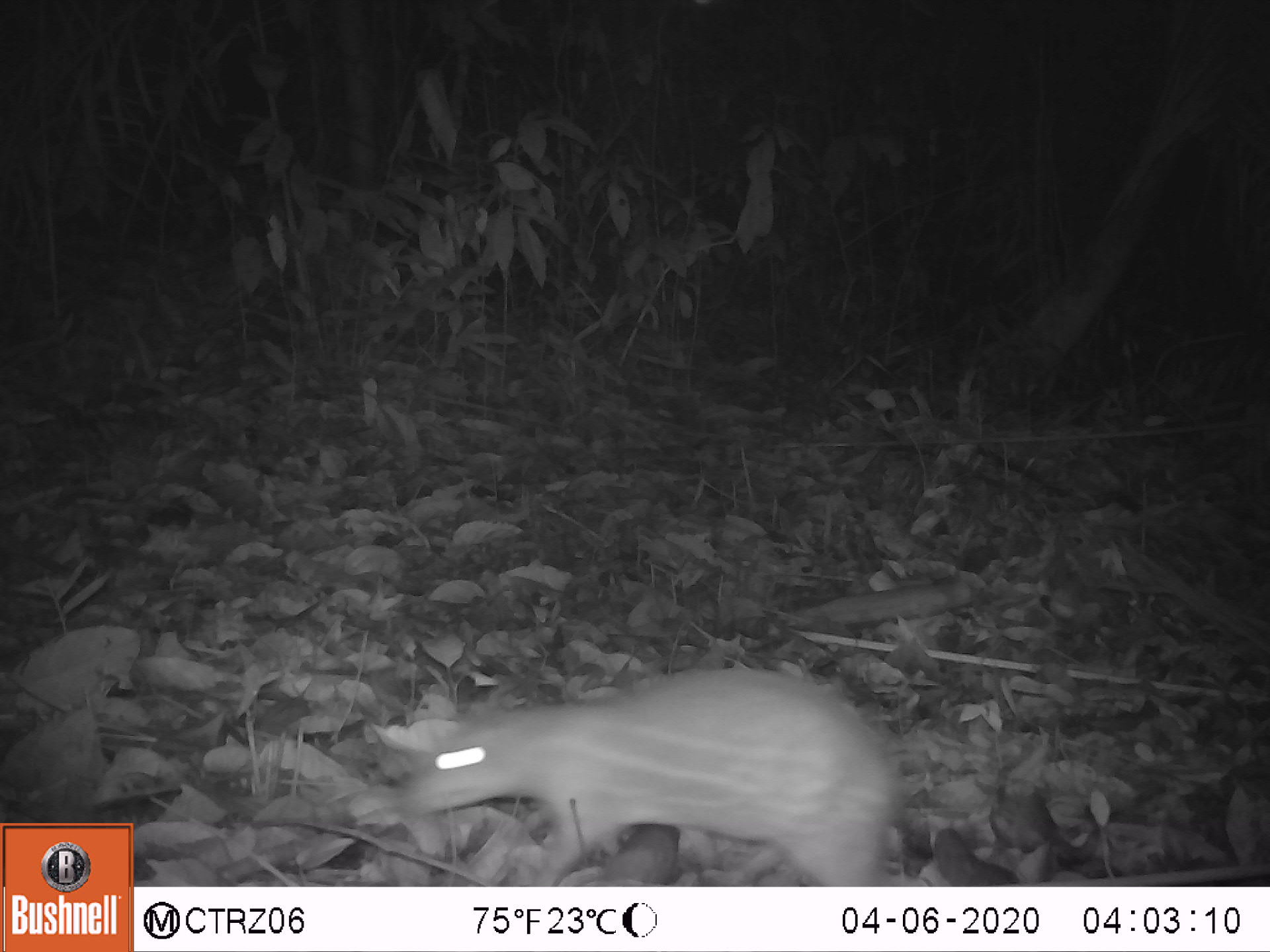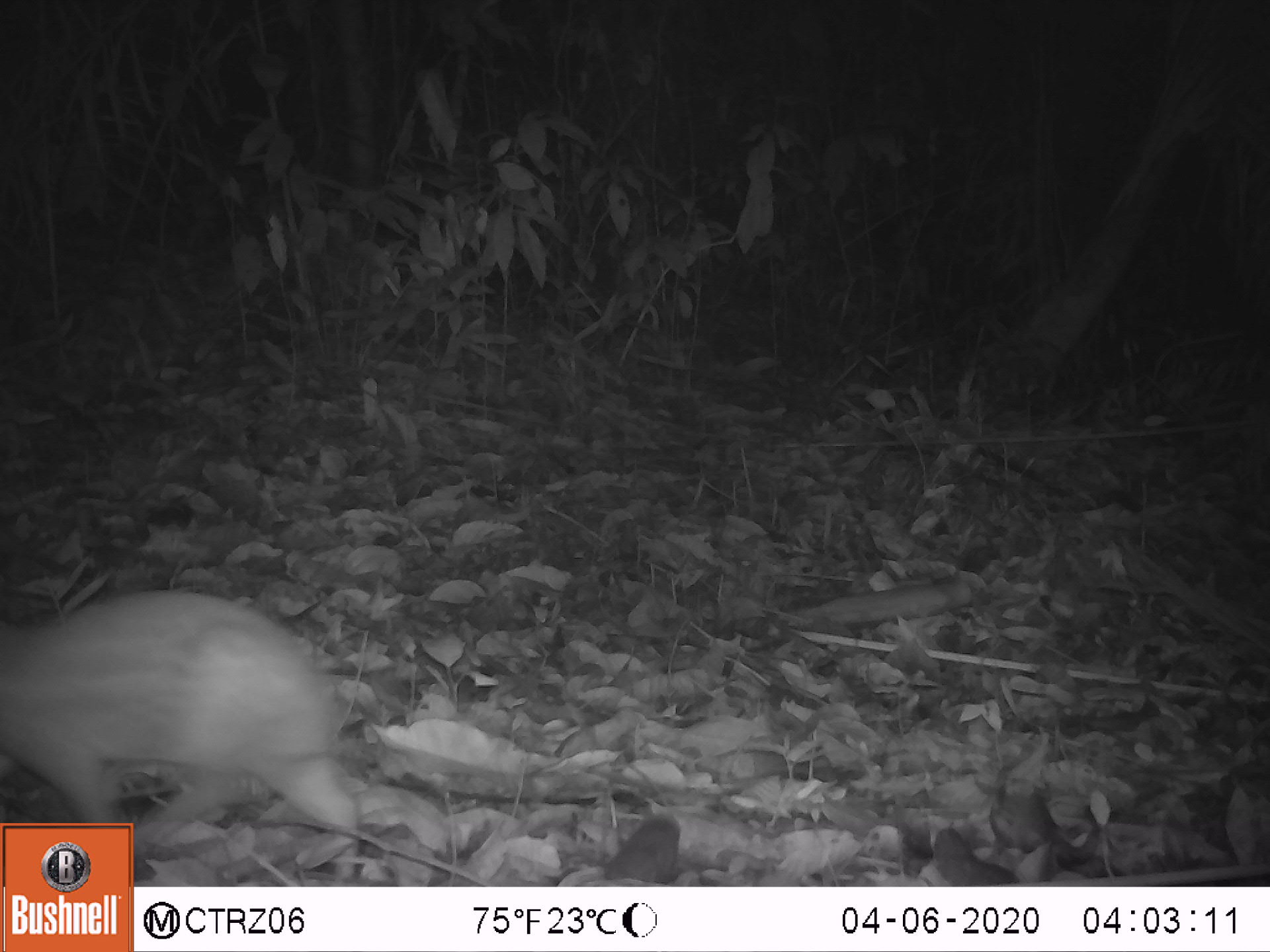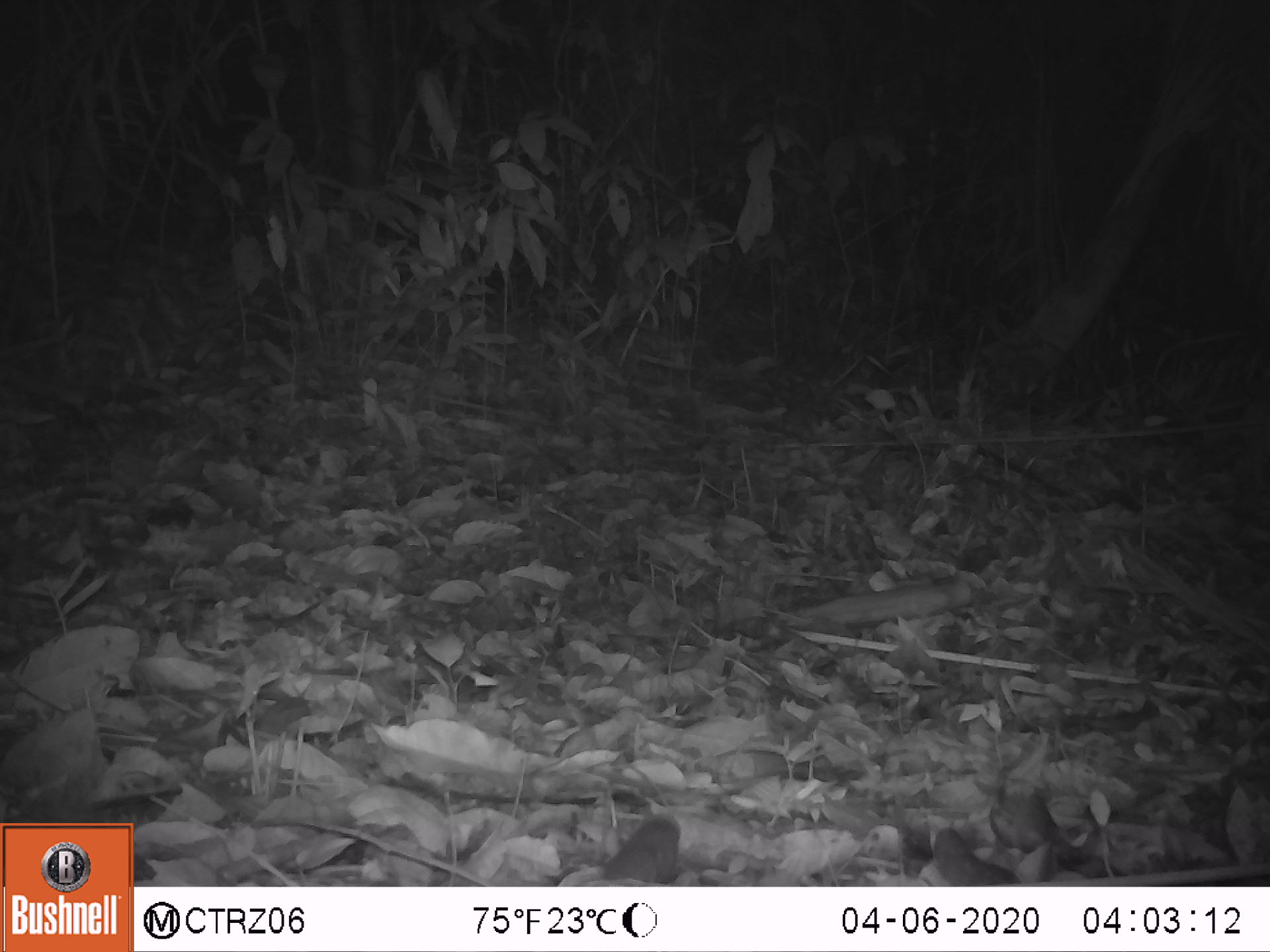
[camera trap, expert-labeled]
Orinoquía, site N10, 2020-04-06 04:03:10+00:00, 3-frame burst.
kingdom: Animalia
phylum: Chordata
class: Mammalia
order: Rodentia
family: Cuniculidae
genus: Cuniculus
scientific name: Cuniculus paca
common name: spotted paca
Spotted paca (Cuniculus paca).